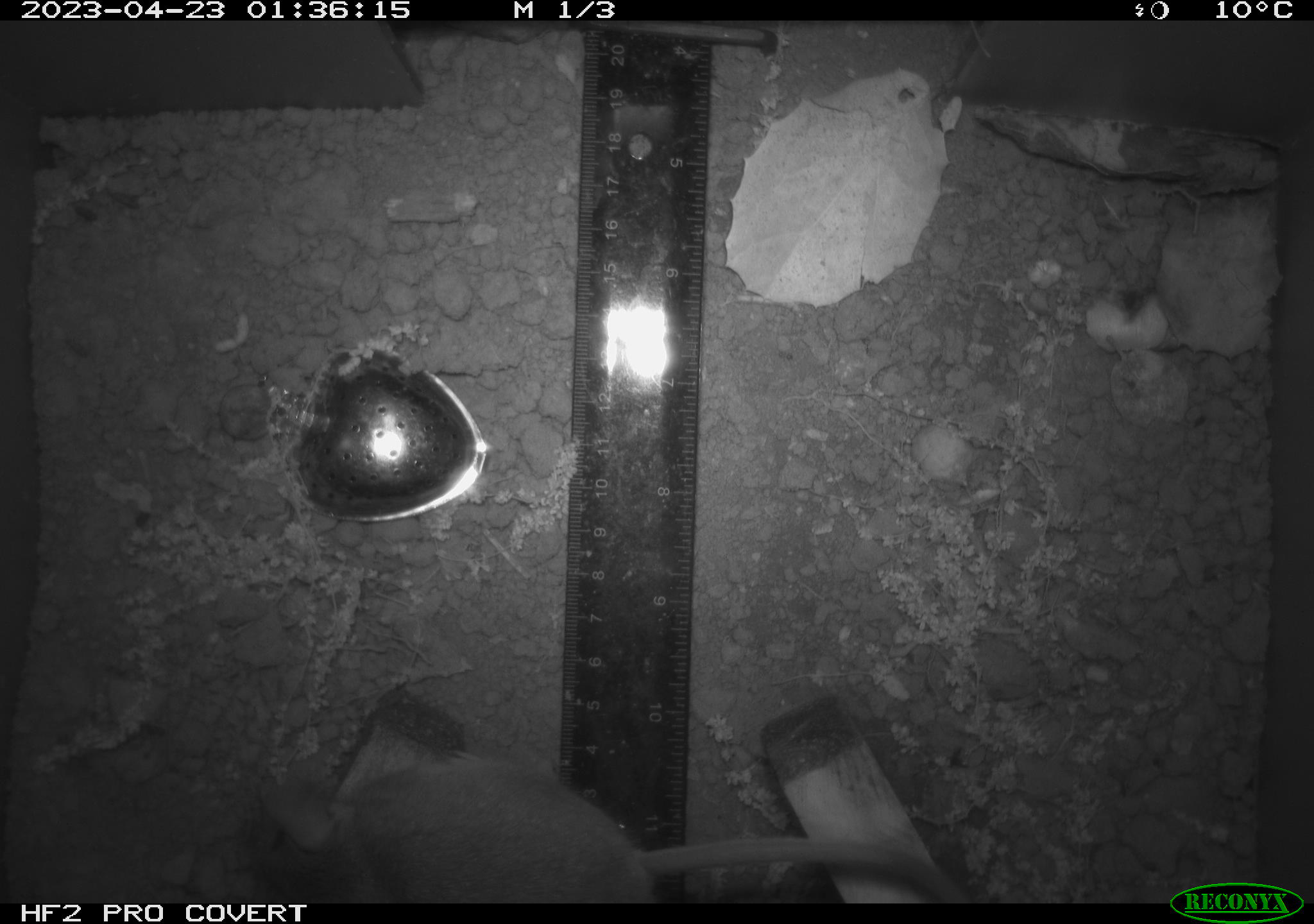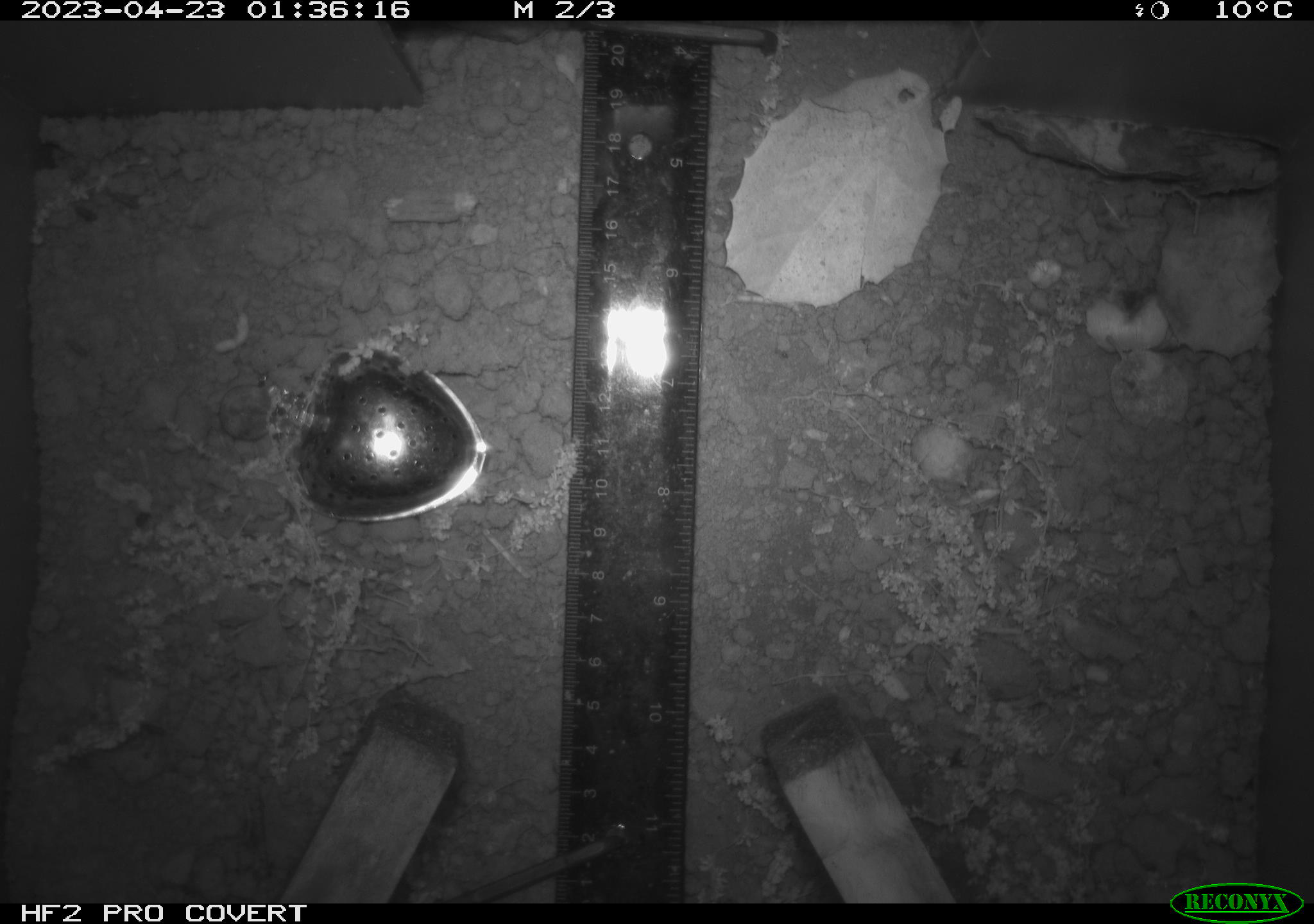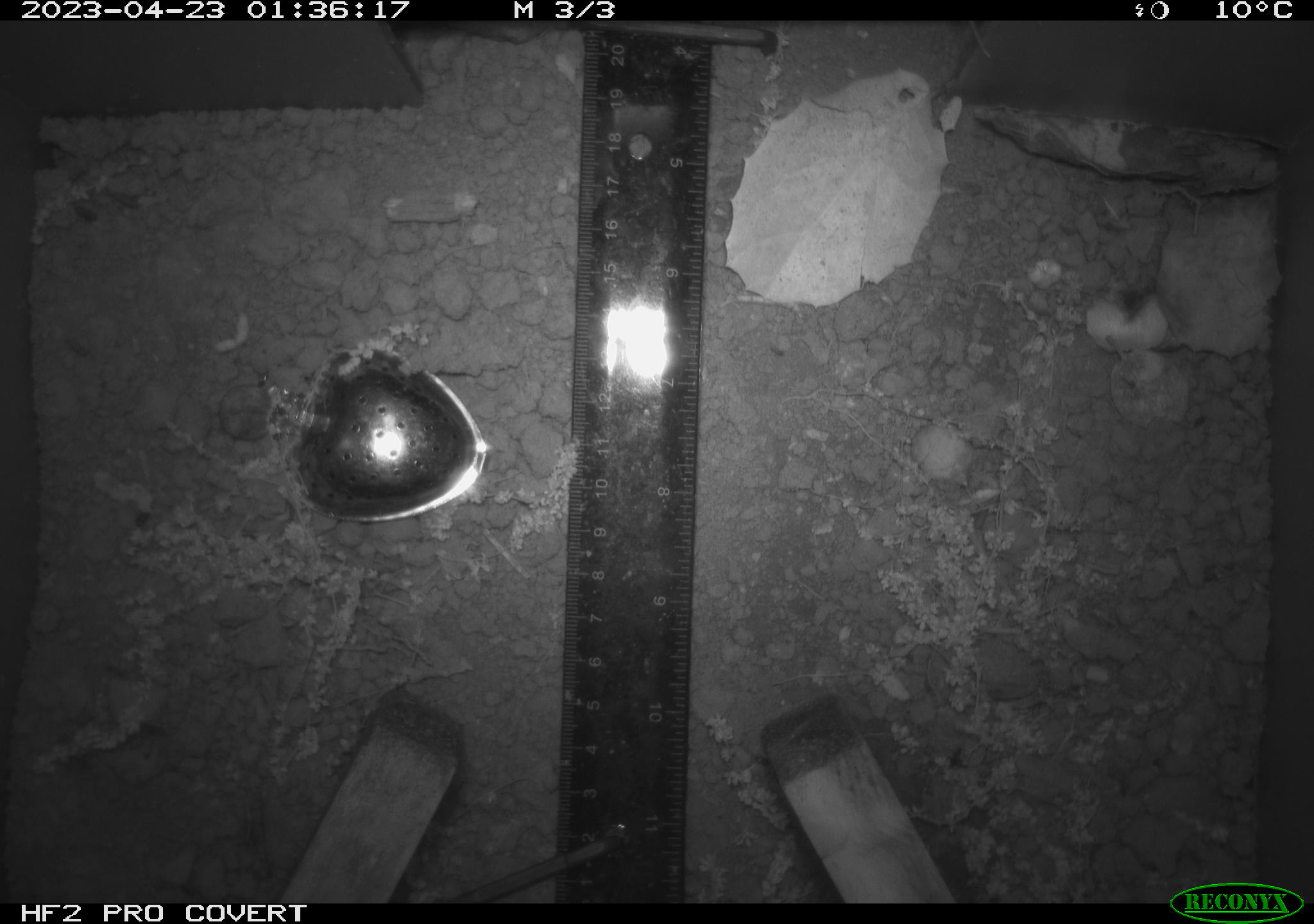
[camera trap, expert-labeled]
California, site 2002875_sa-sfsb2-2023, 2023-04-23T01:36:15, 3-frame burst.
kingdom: Animalia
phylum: Chordata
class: Mammalia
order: Rodentia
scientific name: Rodentia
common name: mouse species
Mouse species (Rodentia).